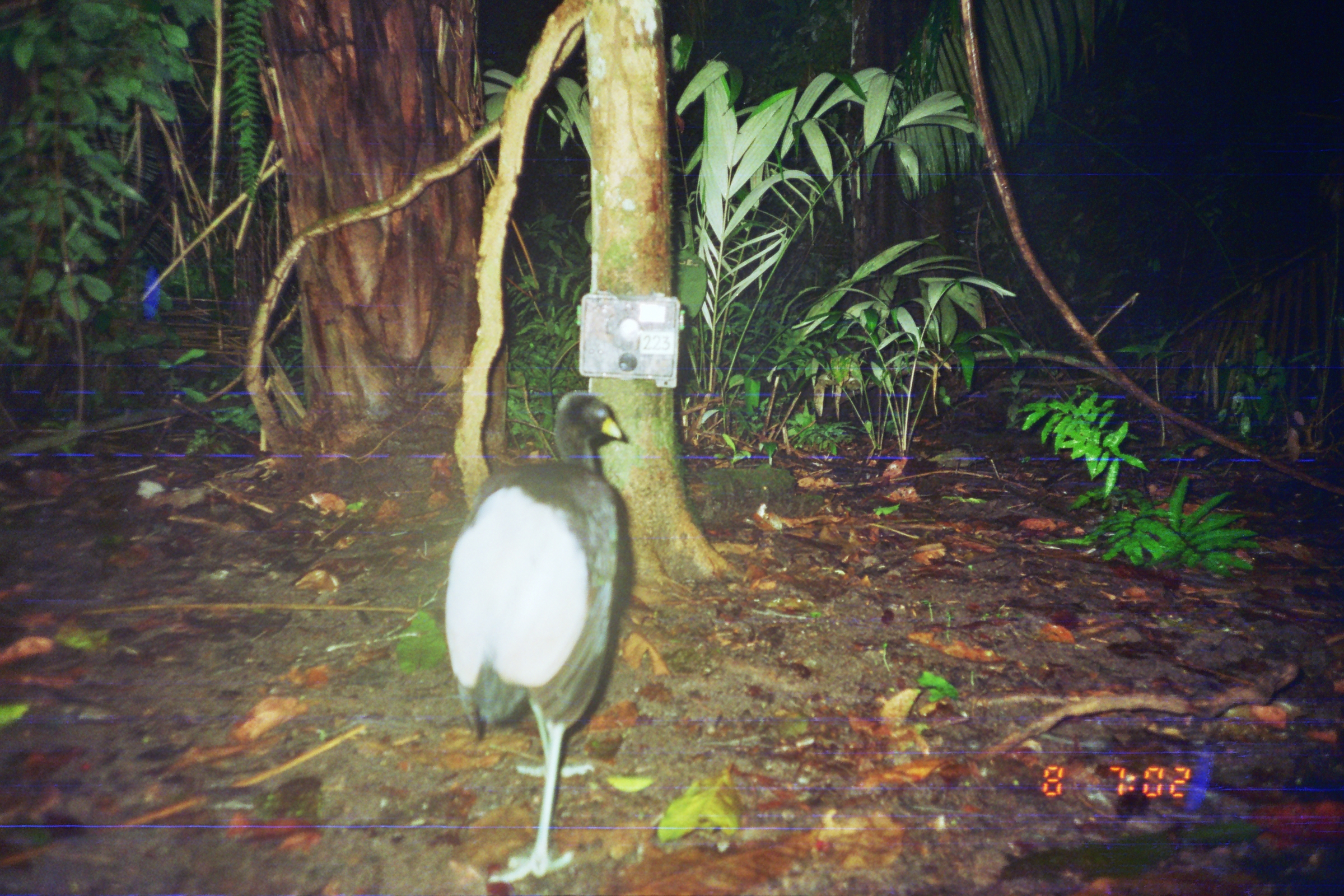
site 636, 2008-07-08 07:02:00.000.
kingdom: Animalia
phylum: Chordata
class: Aves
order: Gruiformes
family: Psophiidae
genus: Psophia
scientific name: Psophia leucoptera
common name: pale-winged trumpeter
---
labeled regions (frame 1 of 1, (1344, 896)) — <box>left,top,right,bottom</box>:
psophia leucoptera: <box>442,390,628,883</box>